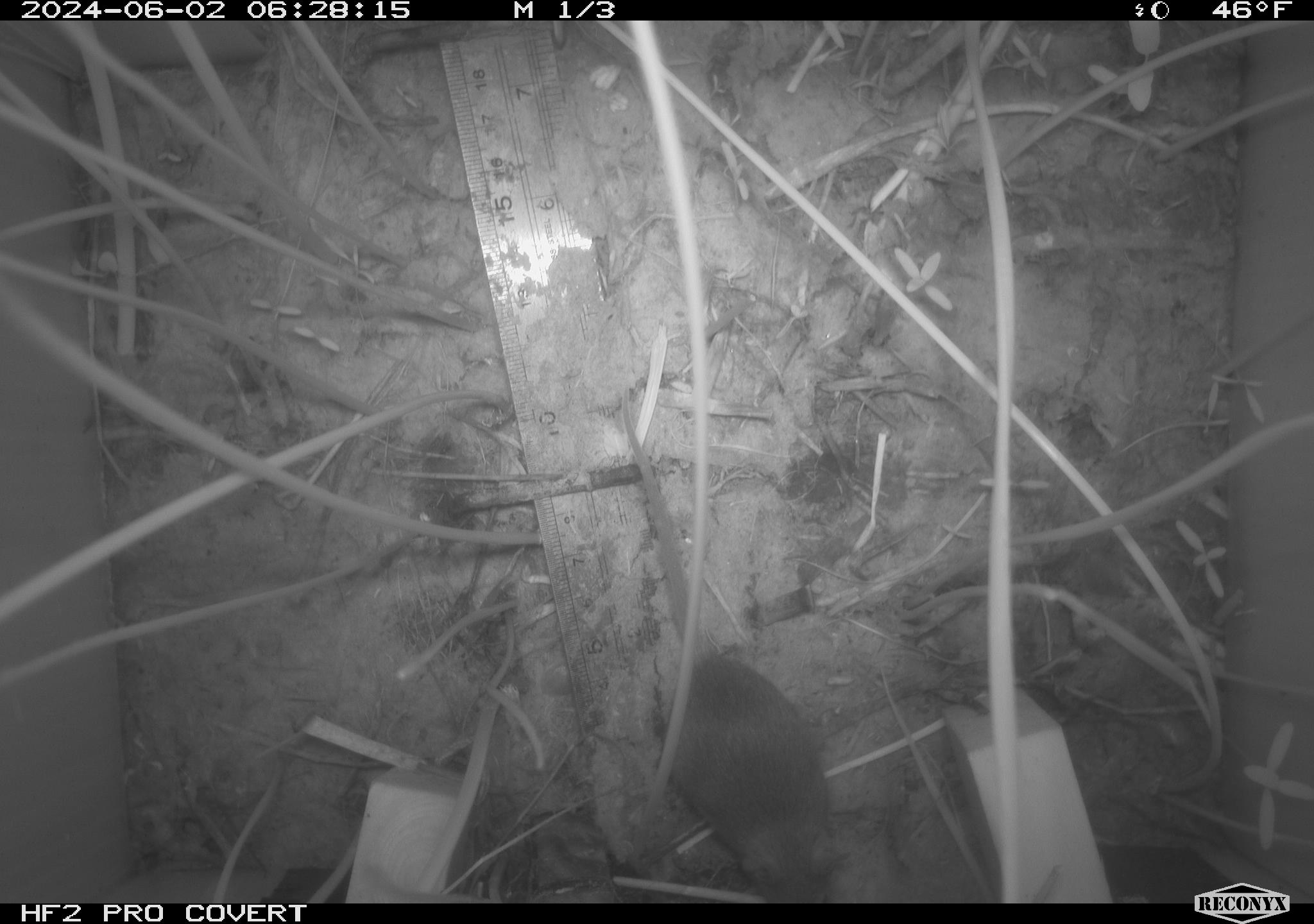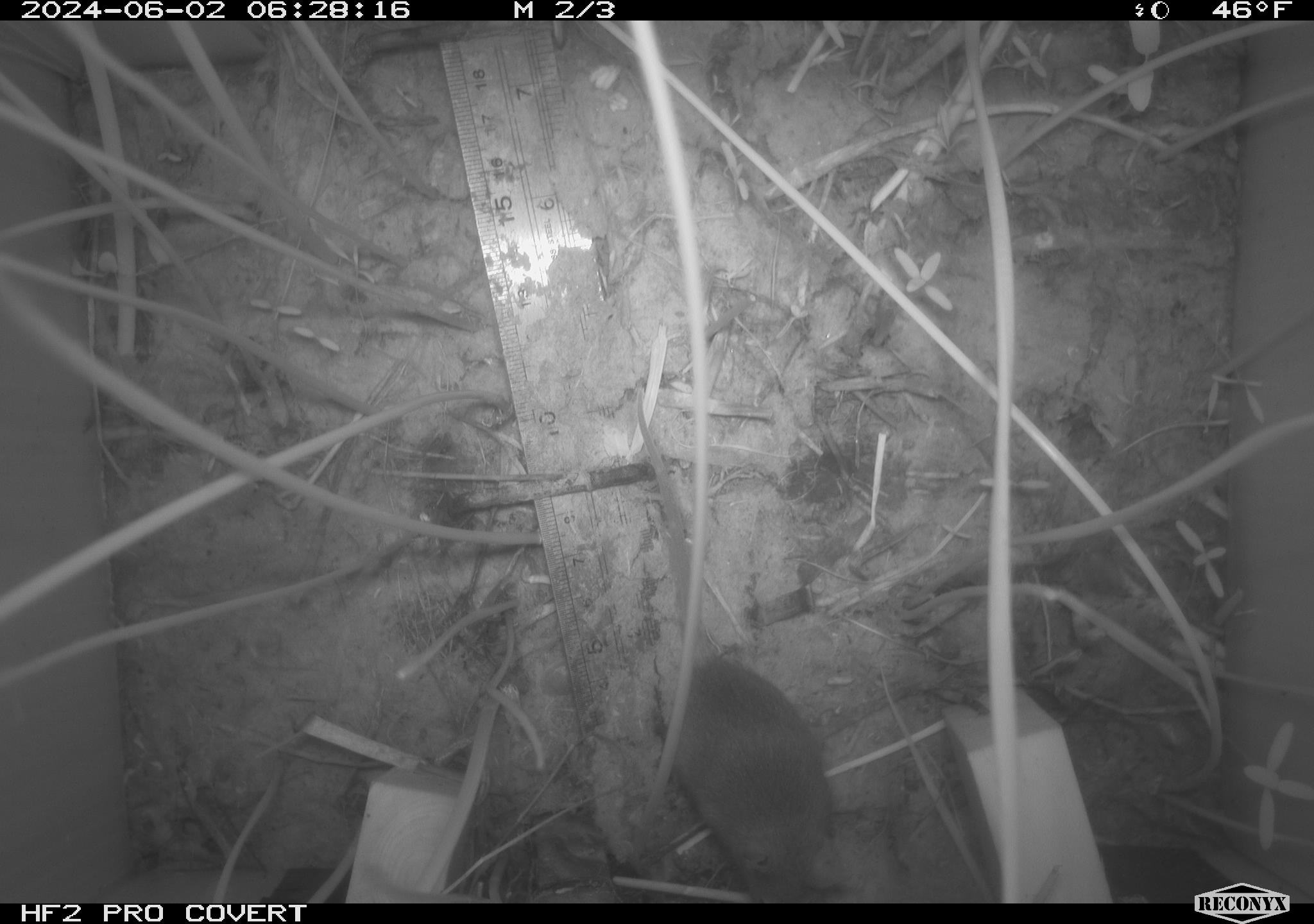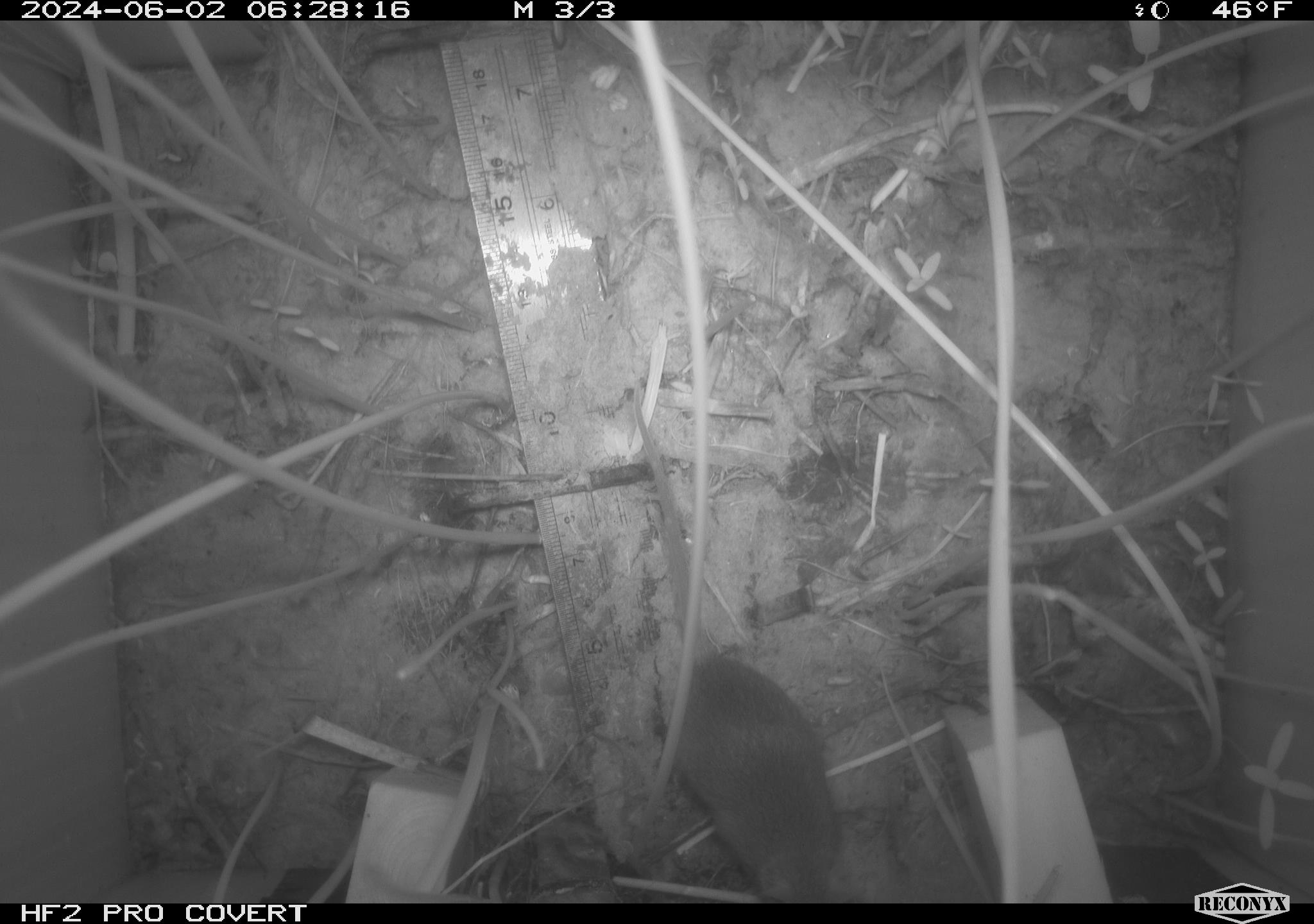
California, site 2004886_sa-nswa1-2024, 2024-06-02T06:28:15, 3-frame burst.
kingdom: Animalia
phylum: Chordata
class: Mammalia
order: Rodentia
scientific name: Rodentia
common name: rodent